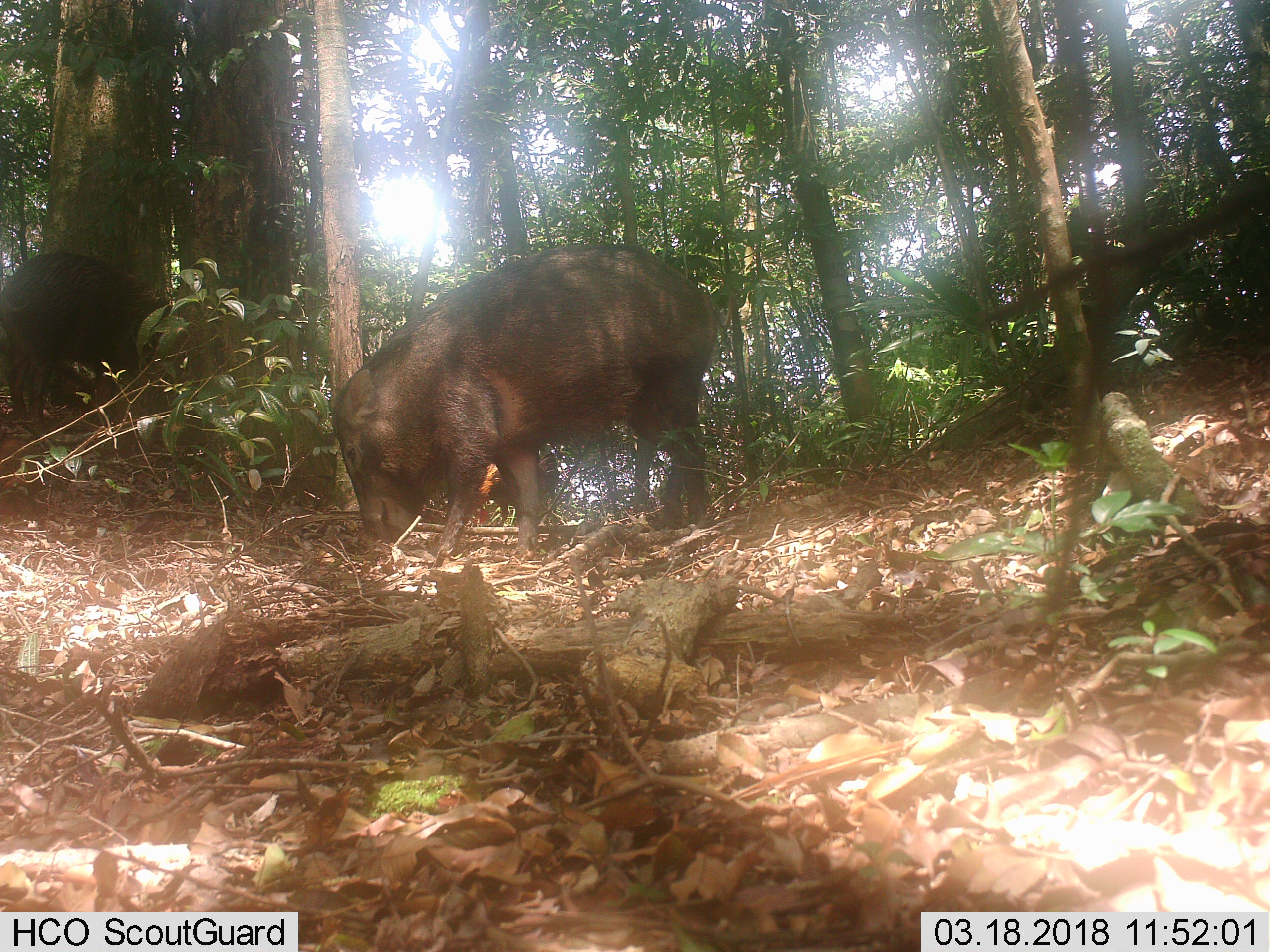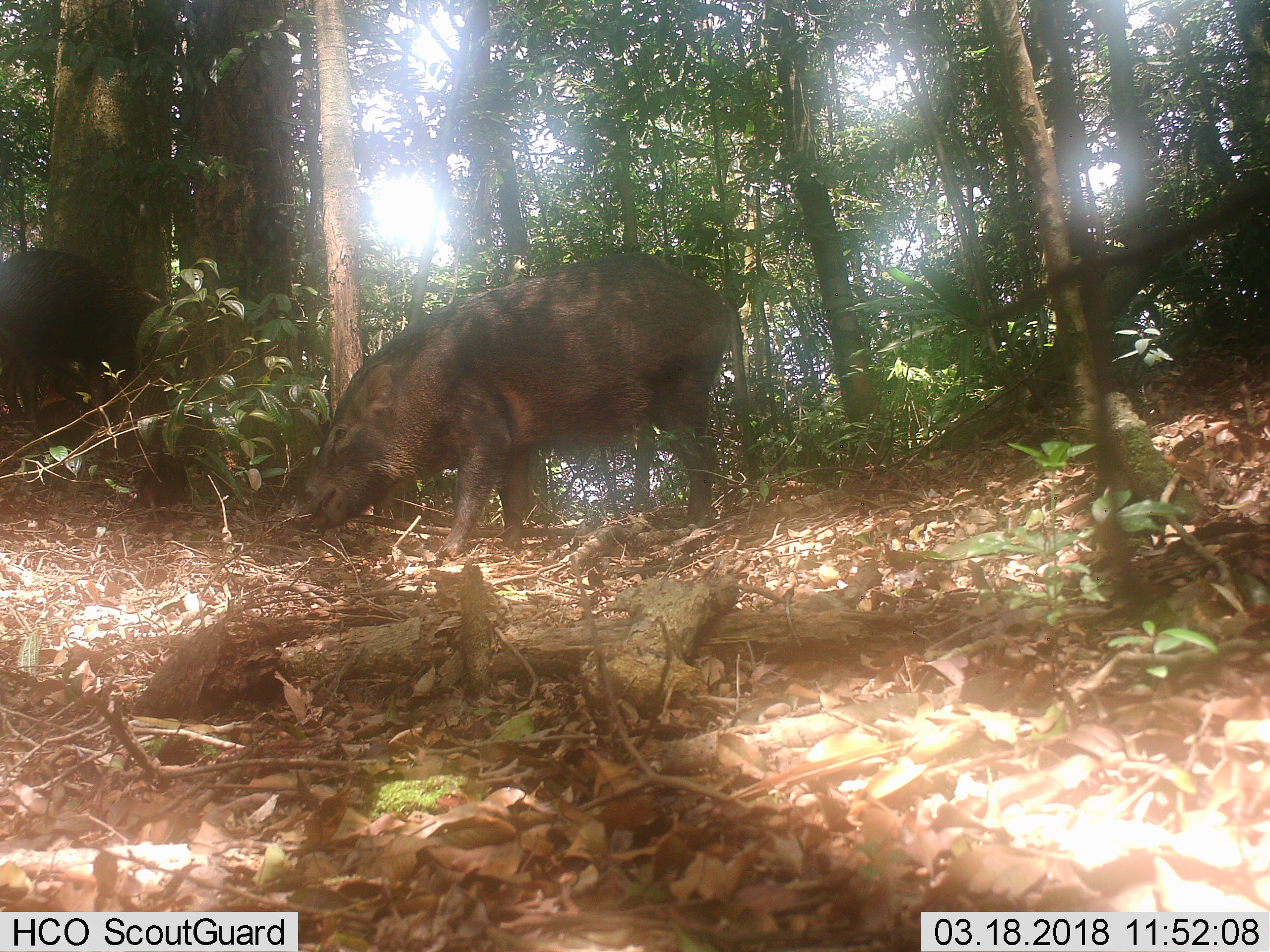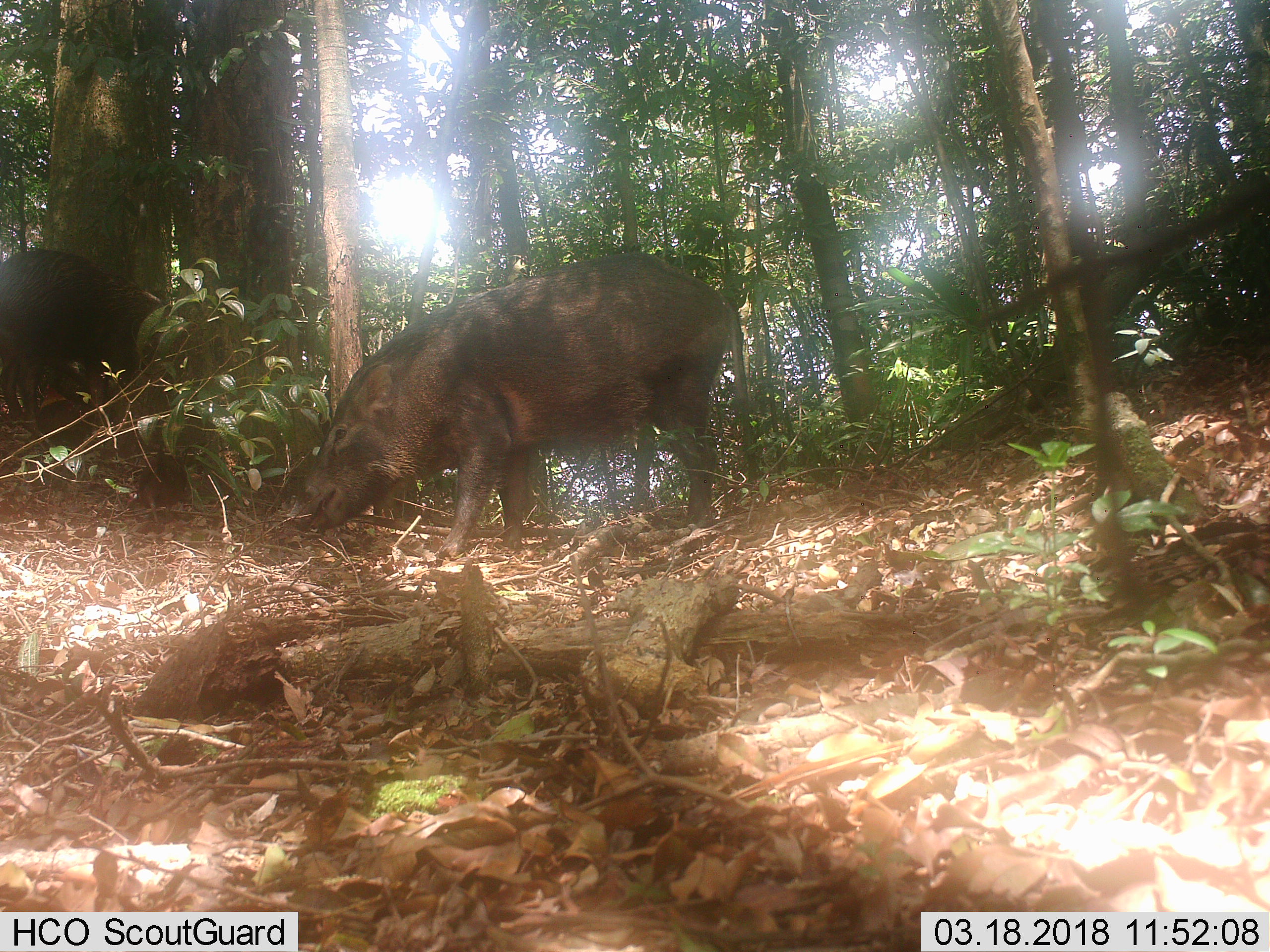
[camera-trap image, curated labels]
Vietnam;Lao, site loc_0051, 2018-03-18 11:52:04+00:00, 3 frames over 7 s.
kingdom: Animalia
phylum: Chordata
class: Mammalia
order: Artiodactyla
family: Suidae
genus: Sus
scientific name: Sus scrofa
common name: eurasian wild pig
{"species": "eurasian wild pig (Sus scrofa)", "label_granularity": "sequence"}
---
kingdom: Animalia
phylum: Chordata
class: Aves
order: Galliformes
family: Phasianidae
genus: Gallus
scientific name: Gallus gallus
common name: red junglefowl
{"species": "red junglefowl (Gallus gallus)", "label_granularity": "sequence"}